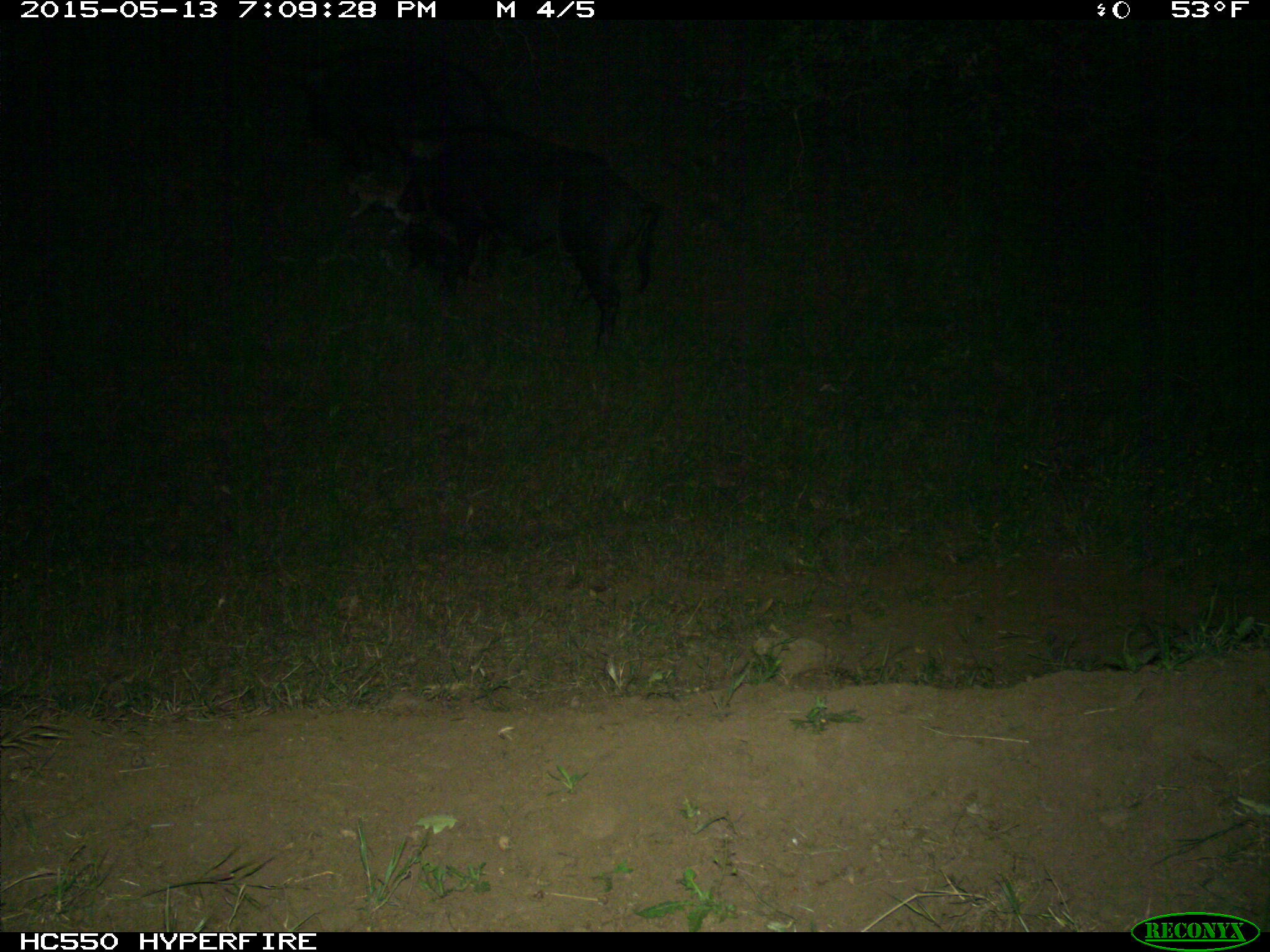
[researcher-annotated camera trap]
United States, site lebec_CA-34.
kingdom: Animalia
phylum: Chordata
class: Mammalia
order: Artiodactyla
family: Suidae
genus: Sus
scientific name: Sus scrofa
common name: wild boar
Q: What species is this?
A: Sus scrofa (wild boar).